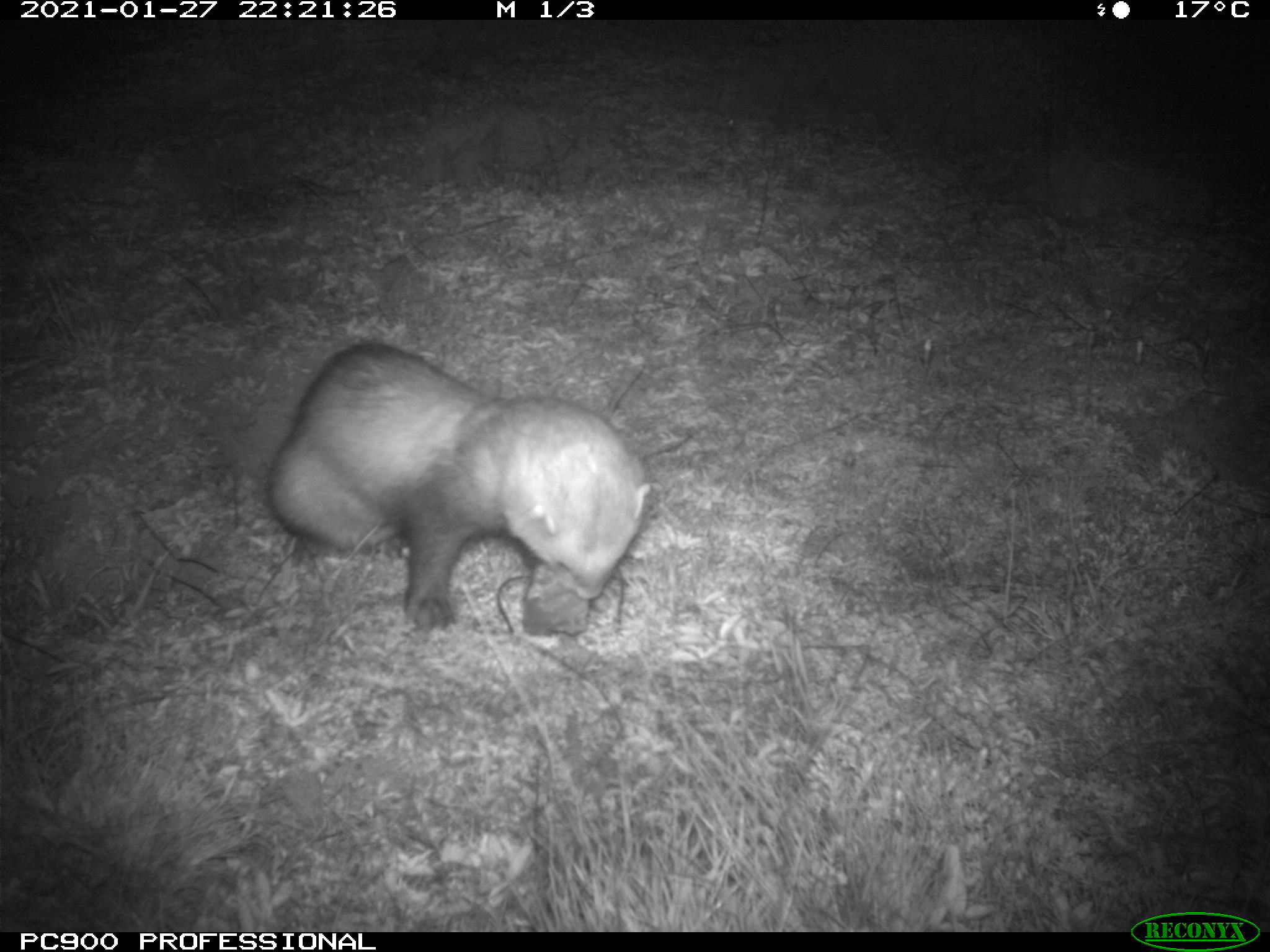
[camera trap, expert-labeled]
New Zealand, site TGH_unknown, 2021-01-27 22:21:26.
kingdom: Animalia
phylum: Chordata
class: Mammalia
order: Carnivora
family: Mustelidae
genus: Mustela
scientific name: Mustela furo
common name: ferret